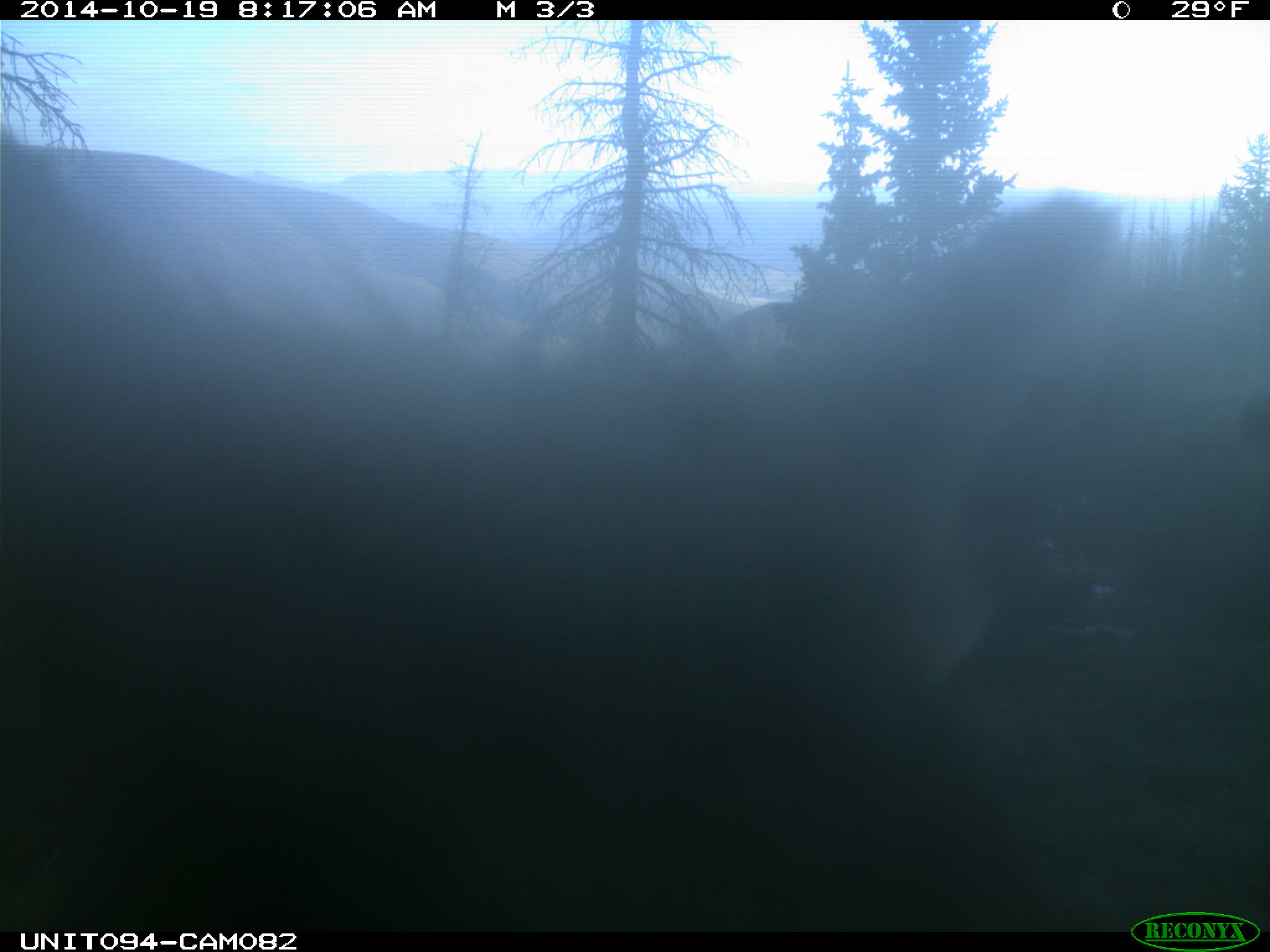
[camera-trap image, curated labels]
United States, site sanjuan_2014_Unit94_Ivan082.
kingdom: Animalia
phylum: Chordata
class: Mammalia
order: Artiodactyla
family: Cervidae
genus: Cervus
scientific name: Cervus elaphus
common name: red deer